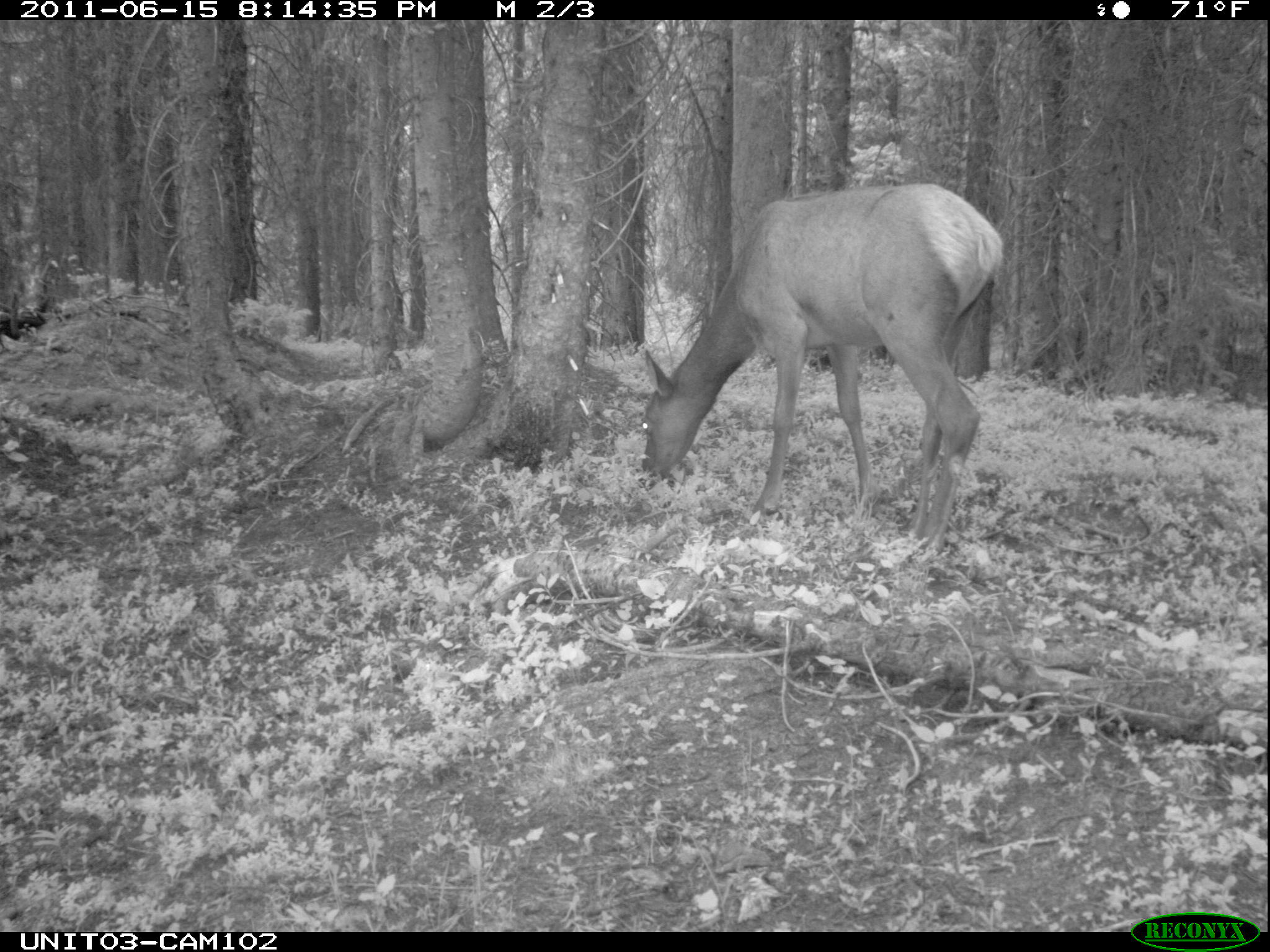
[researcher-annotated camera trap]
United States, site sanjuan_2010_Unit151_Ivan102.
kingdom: Animalia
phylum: Chordata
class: Mammalia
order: Artiodactyla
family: Cervidae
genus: Cervus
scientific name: Cervus elaphus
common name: red deer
Cervus elaphus (red deer).